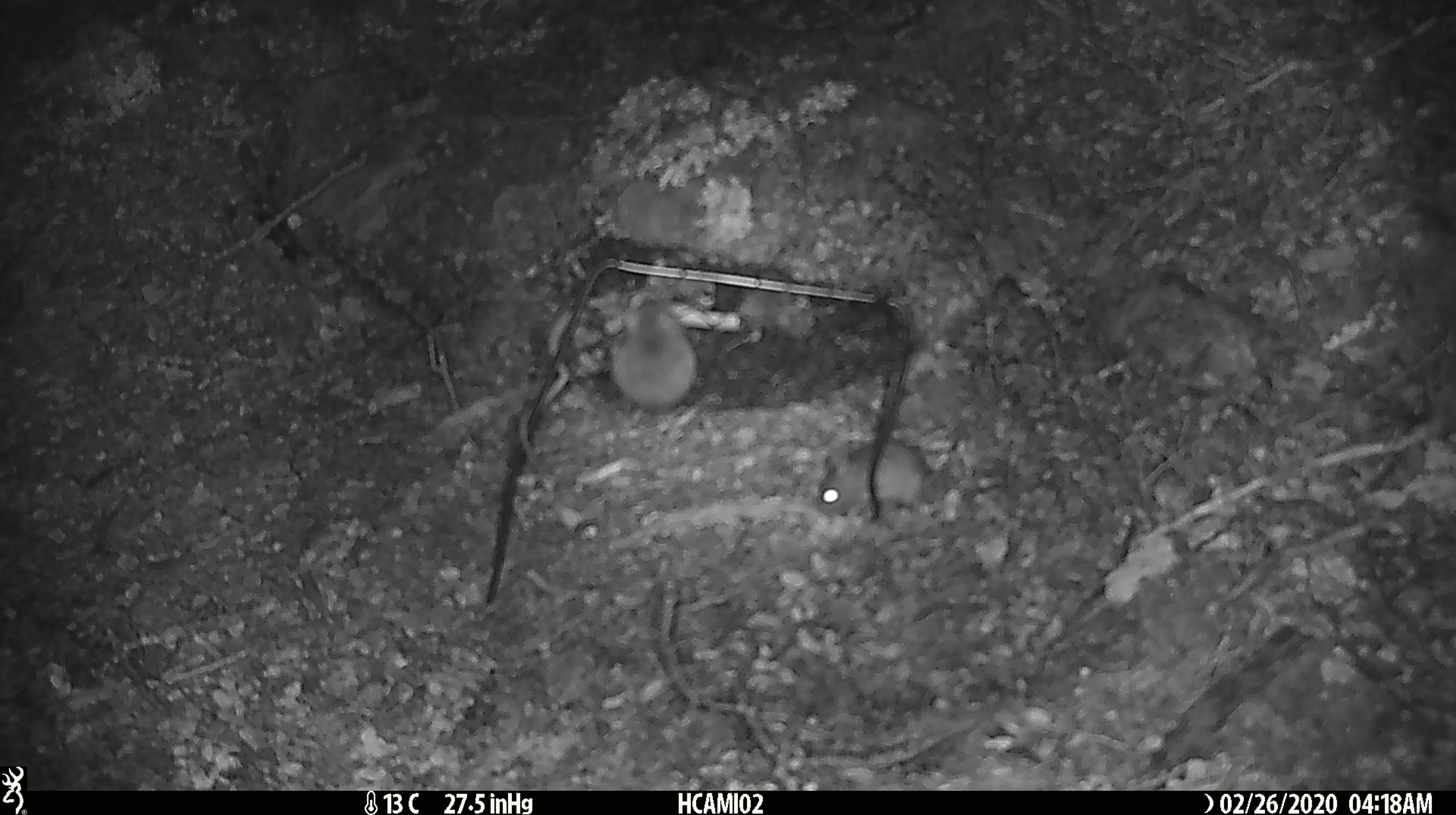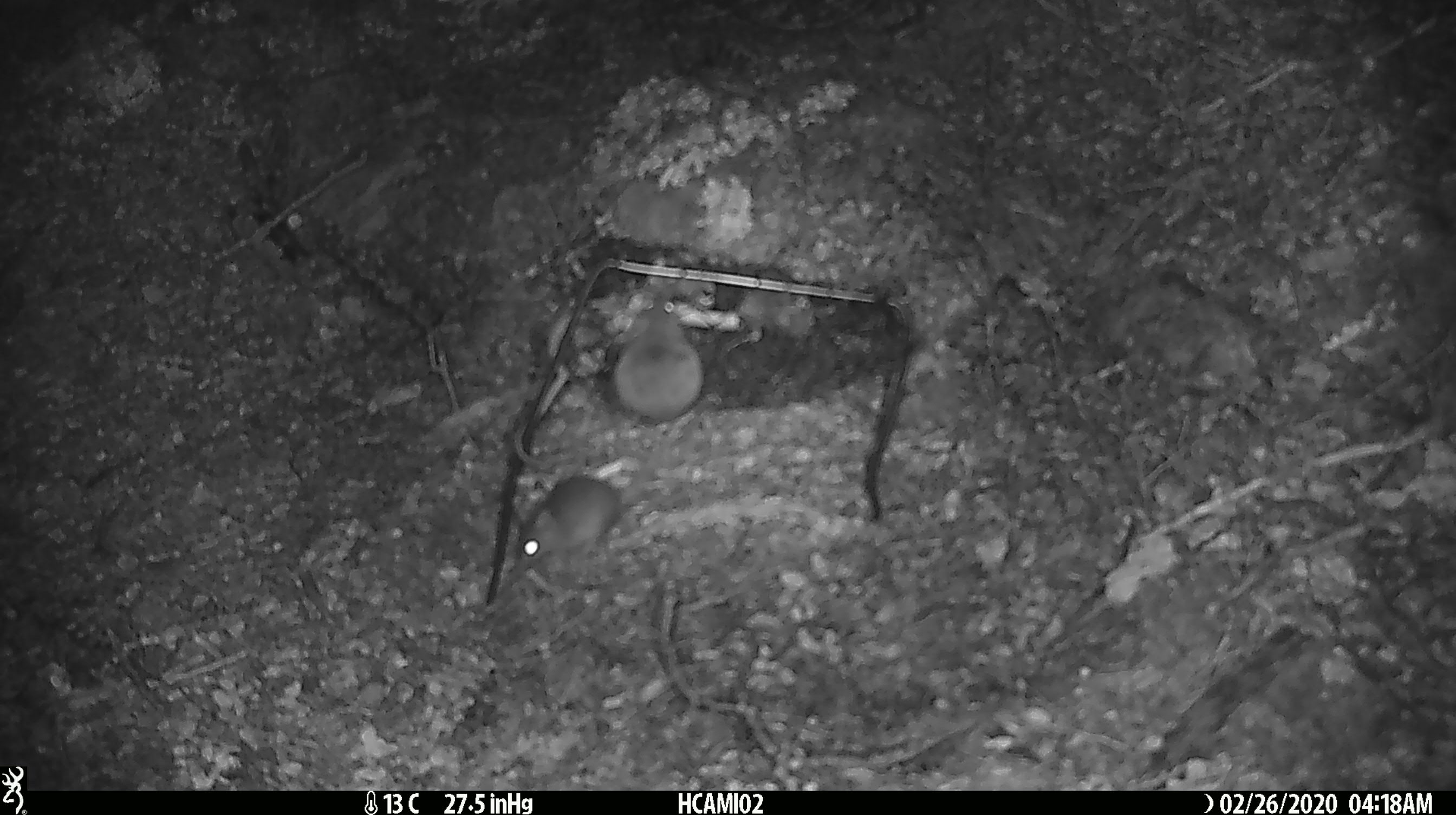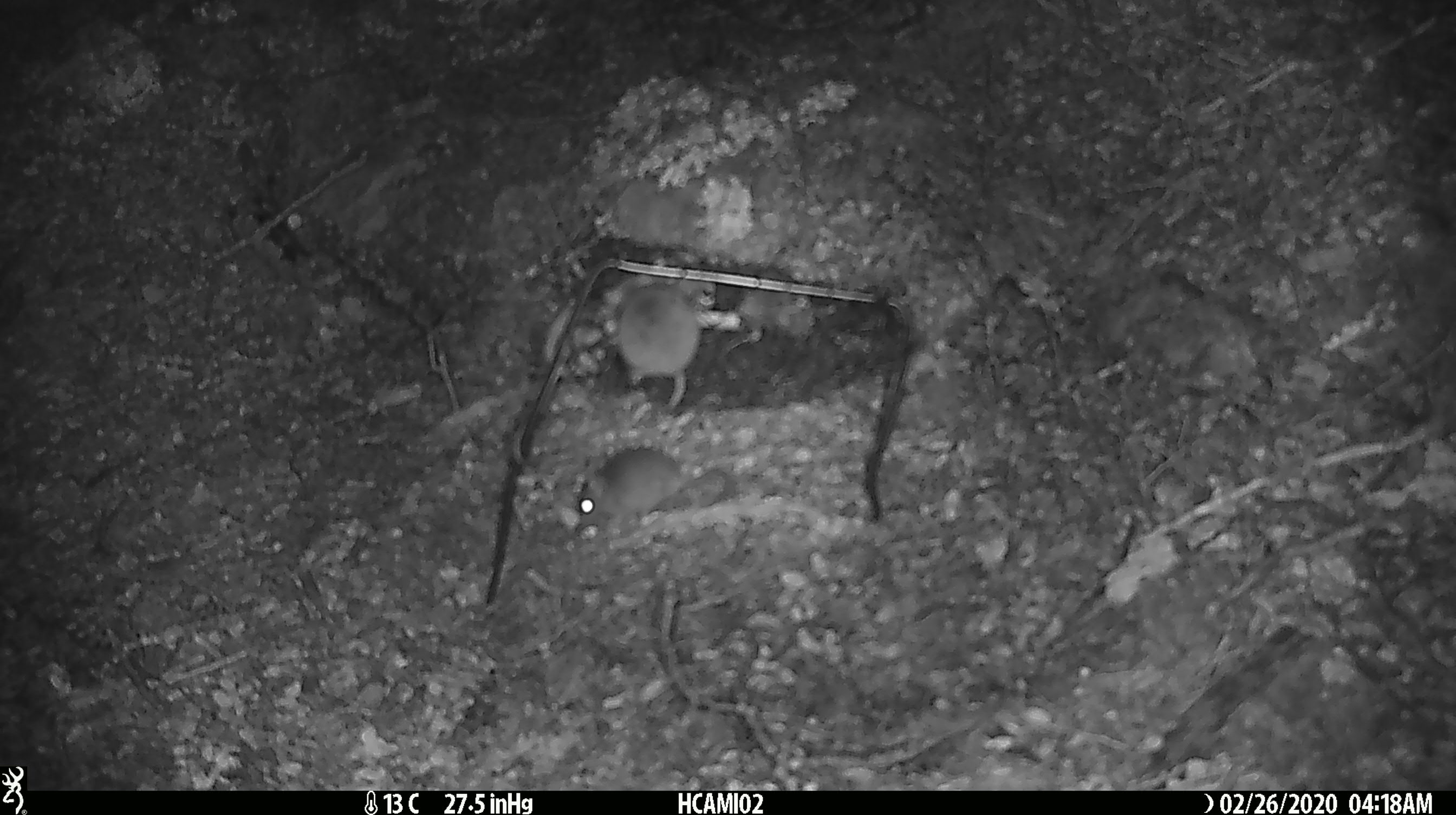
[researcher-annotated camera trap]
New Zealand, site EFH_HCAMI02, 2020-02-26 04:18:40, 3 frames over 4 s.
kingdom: Animalia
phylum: Chordata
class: Mammalia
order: Rodentia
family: Muridae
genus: Mus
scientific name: Mus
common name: mouse